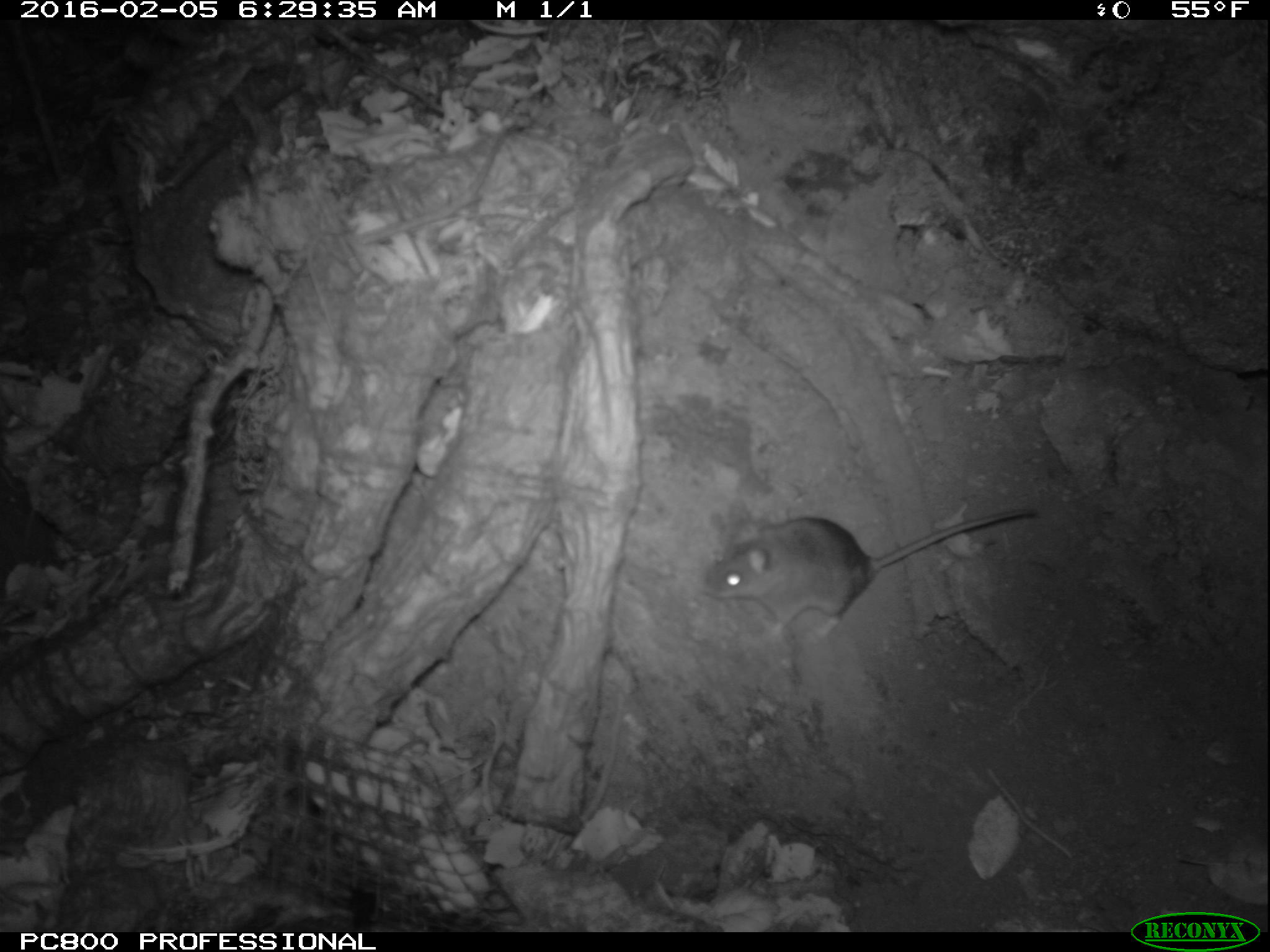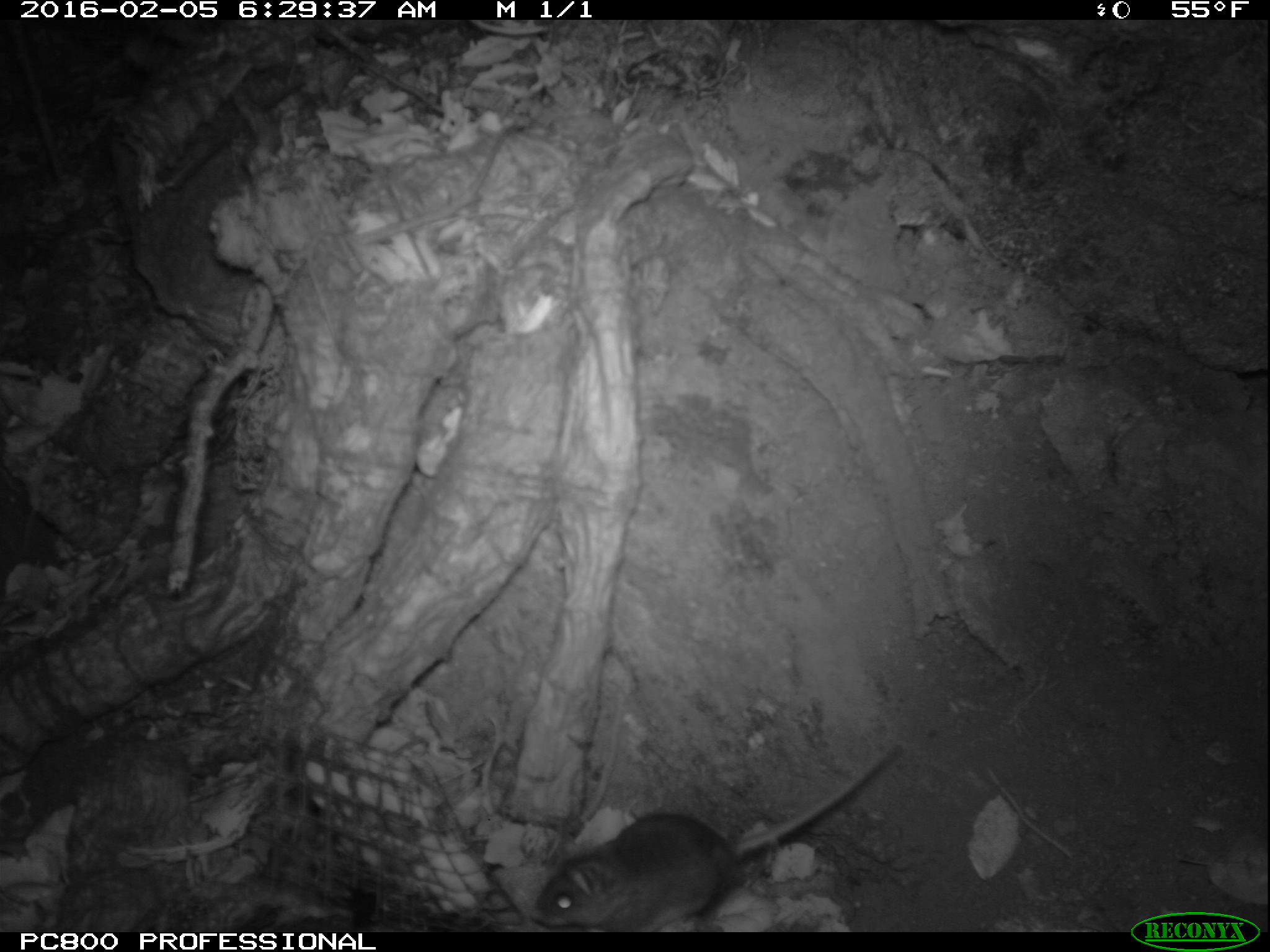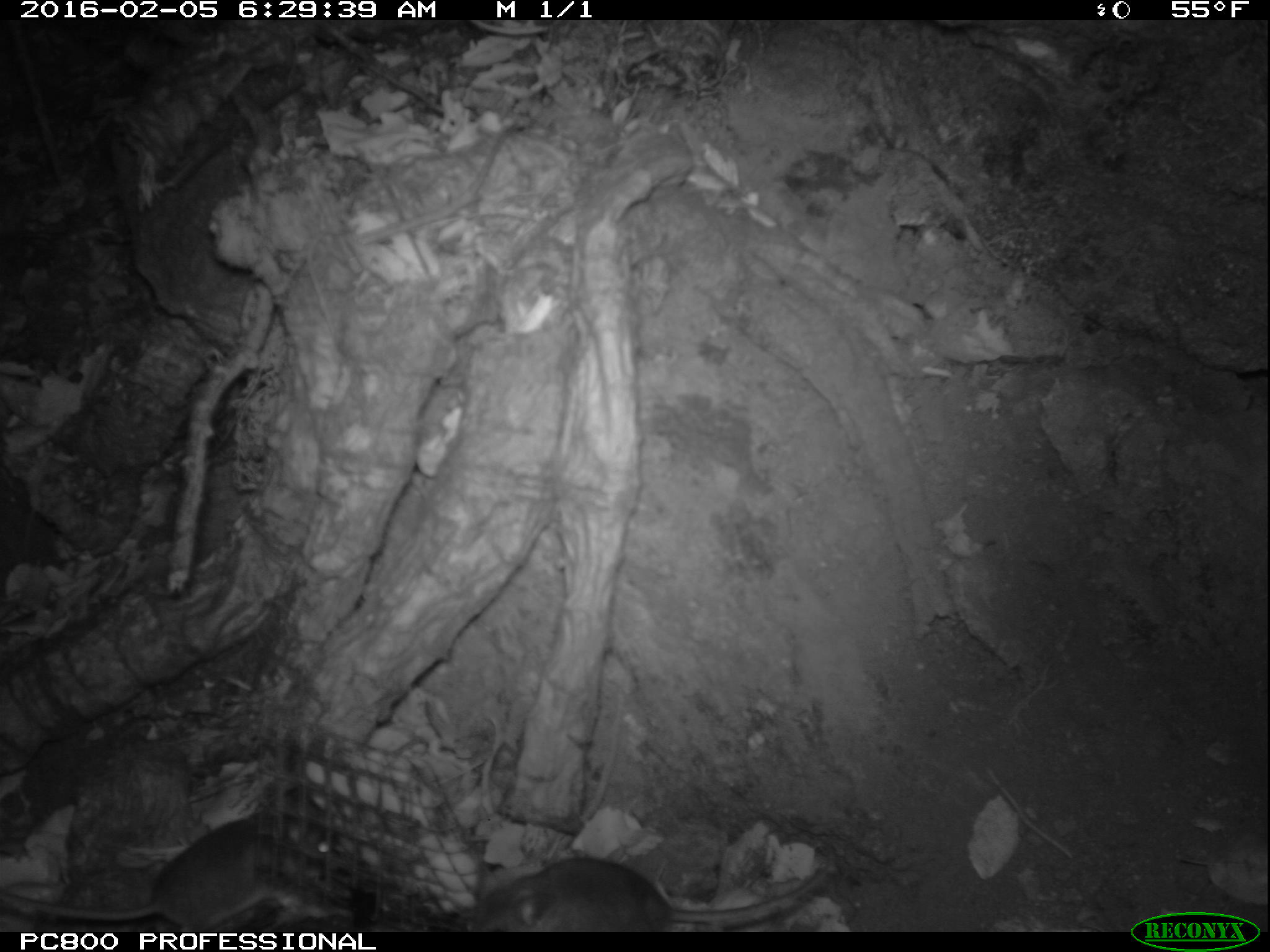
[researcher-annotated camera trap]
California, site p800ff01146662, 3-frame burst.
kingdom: Animalia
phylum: Chordata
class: Mammalia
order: Rodentia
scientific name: Rodentia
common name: rodent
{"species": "rodent (Rodentia)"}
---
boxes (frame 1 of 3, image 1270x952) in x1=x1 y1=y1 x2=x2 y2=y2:
rodent: x1=705 y1=506 x2=1039 y2=641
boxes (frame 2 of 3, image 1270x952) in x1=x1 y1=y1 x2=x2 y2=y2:
rodent: x1=525 y1=738 x2=901 y2=932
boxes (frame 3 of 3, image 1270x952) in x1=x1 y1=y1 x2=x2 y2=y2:
rodent: x1=0 y1=810 x2=340 y2=930; x1=466 y1=853 x2=828 y2=931